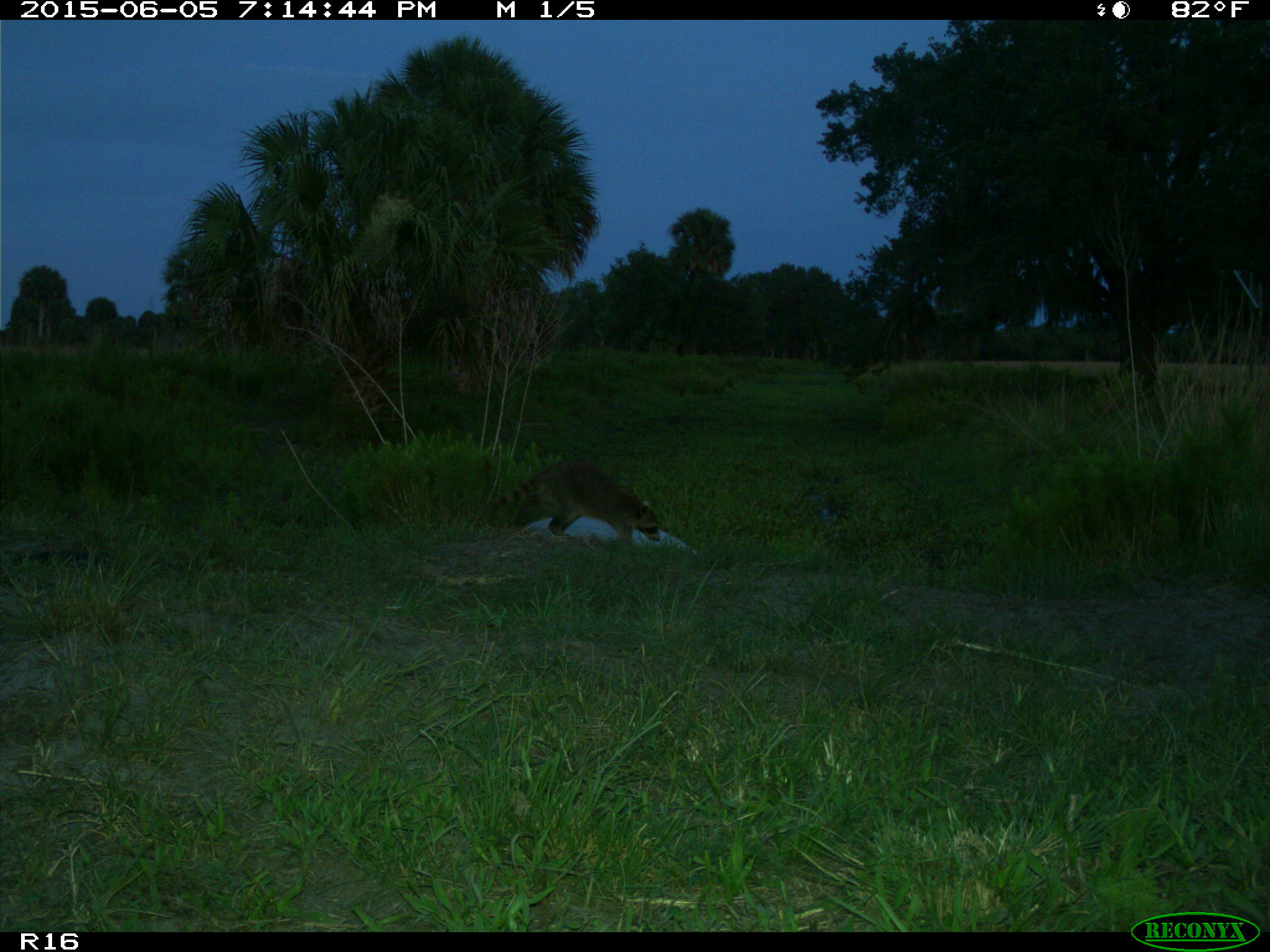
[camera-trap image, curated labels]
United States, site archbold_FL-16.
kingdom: Animalia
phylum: Chordata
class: Mammalia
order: Carnivora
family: Procyonidae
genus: Procyon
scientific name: Procyon lotor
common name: common raccoon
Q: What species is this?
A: Procyon lotor (common raccoon).